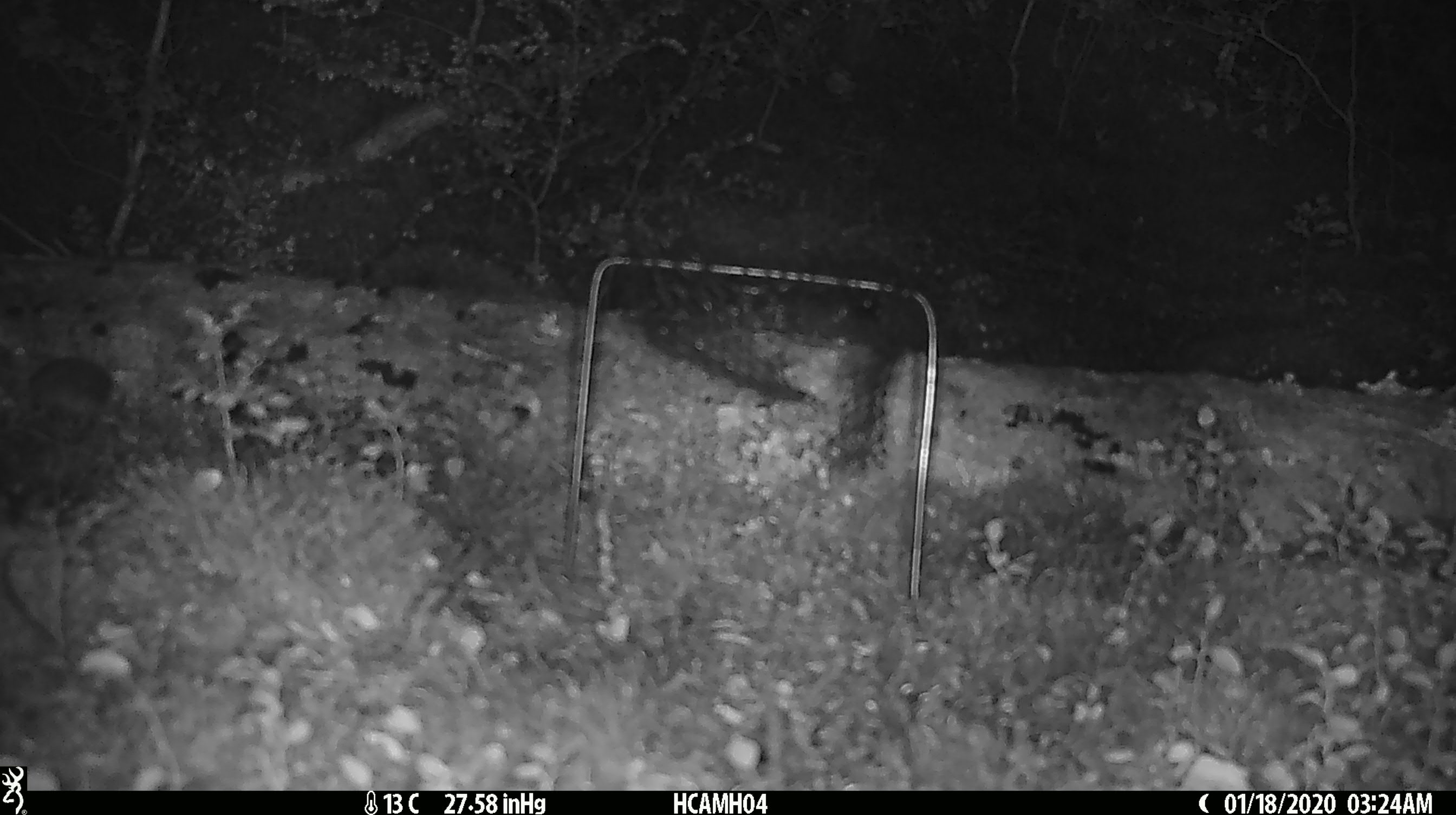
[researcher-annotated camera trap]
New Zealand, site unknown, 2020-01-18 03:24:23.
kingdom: Animalia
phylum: Chordata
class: Mammalia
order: Rodentia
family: Muridae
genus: Mus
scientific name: Mus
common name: mouse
Mouse (Mus).